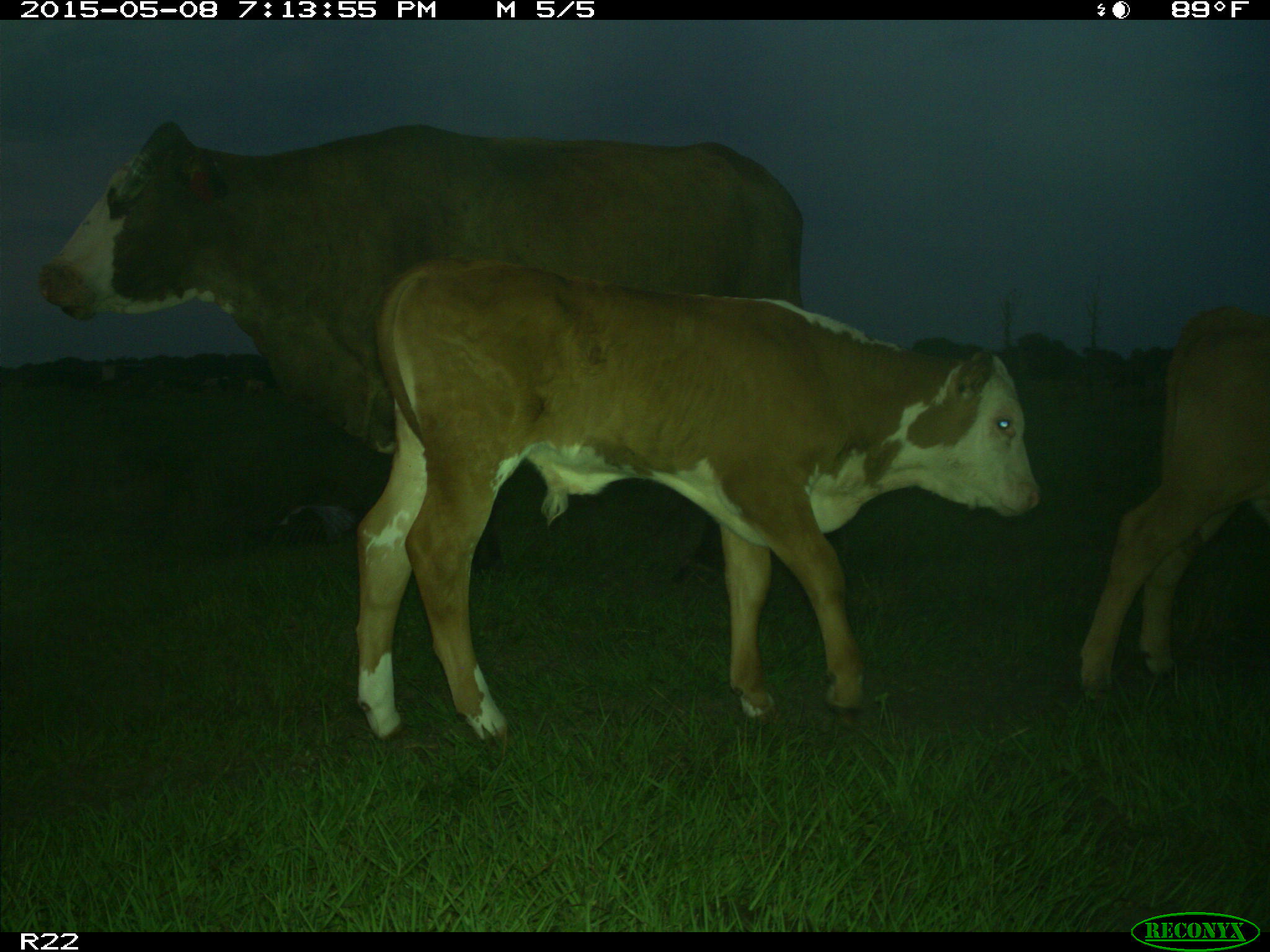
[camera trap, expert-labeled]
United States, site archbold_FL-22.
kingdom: Animalia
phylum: Chordata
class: Mammalia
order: Artiodactyla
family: Bovidae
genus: Bos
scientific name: Bos taurus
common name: domestic cow